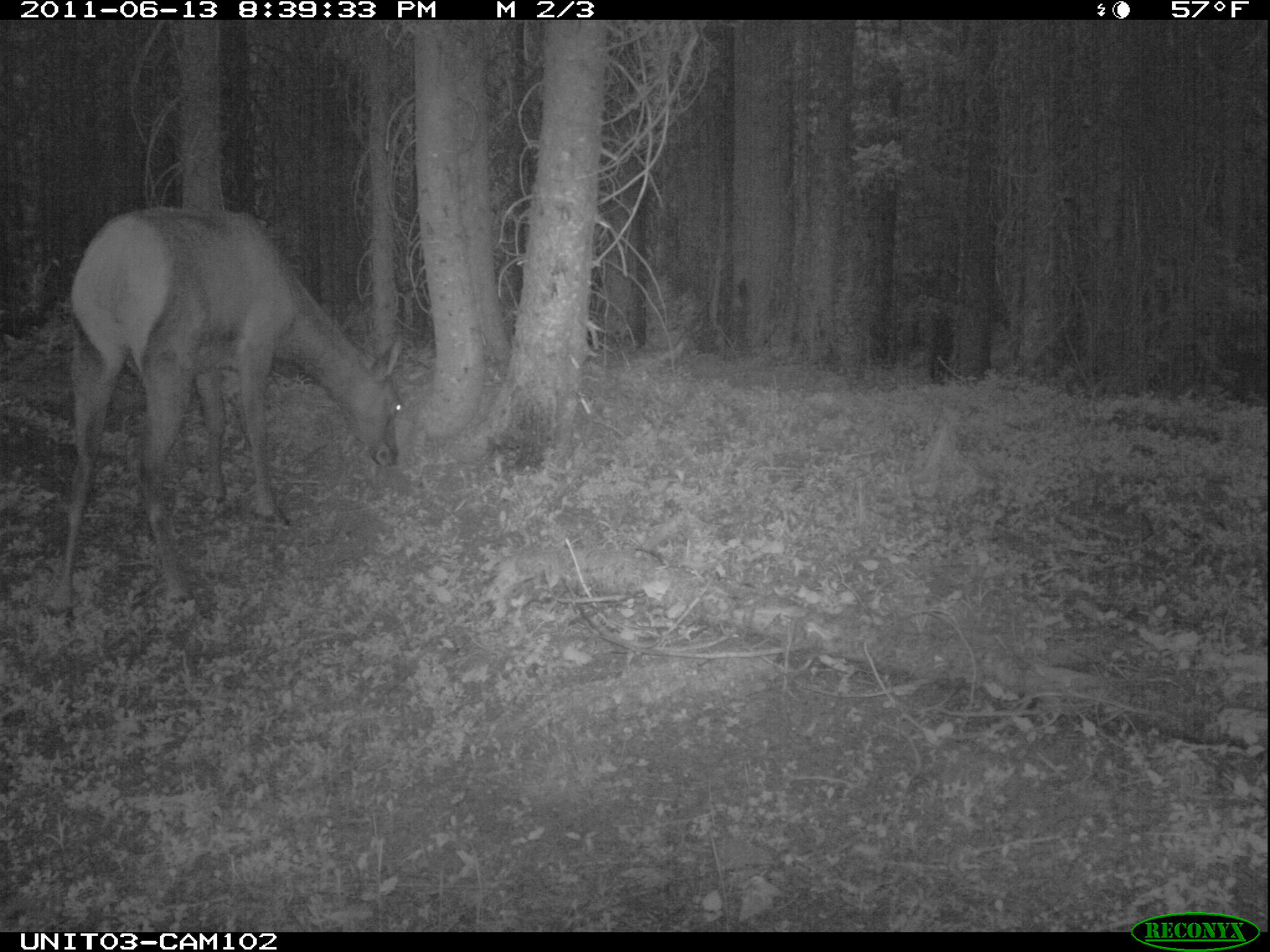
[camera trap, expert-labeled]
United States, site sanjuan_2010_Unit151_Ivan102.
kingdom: Animalia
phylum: Chordata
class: Mammalia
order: Artiodactyla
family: Cervidae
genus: Cervus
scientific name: Cervus elaphus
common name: red deer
Cervus elaphus (red deer).